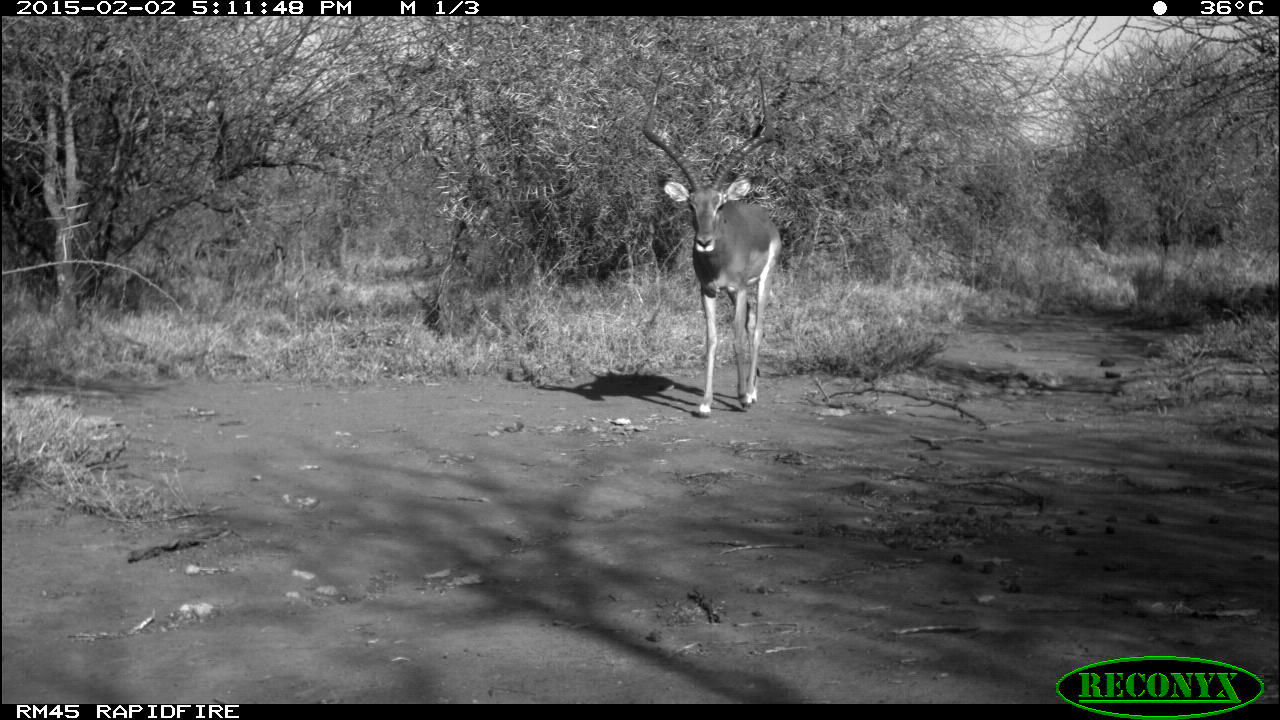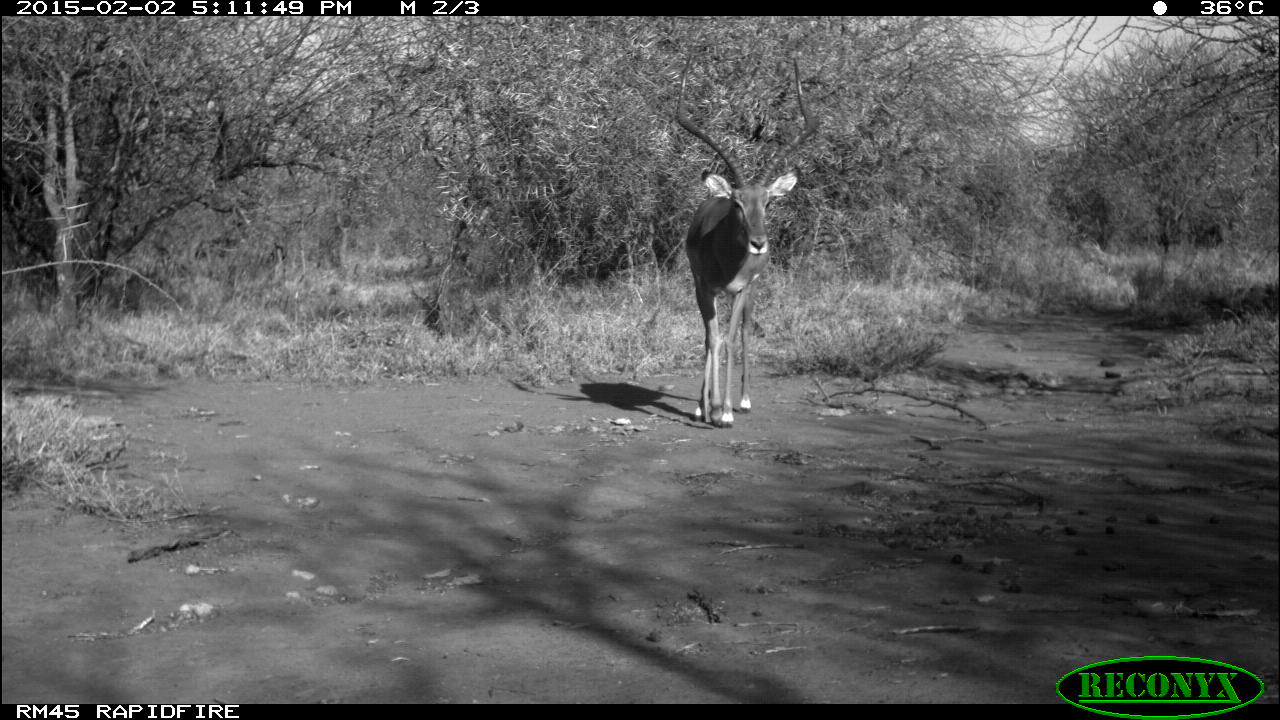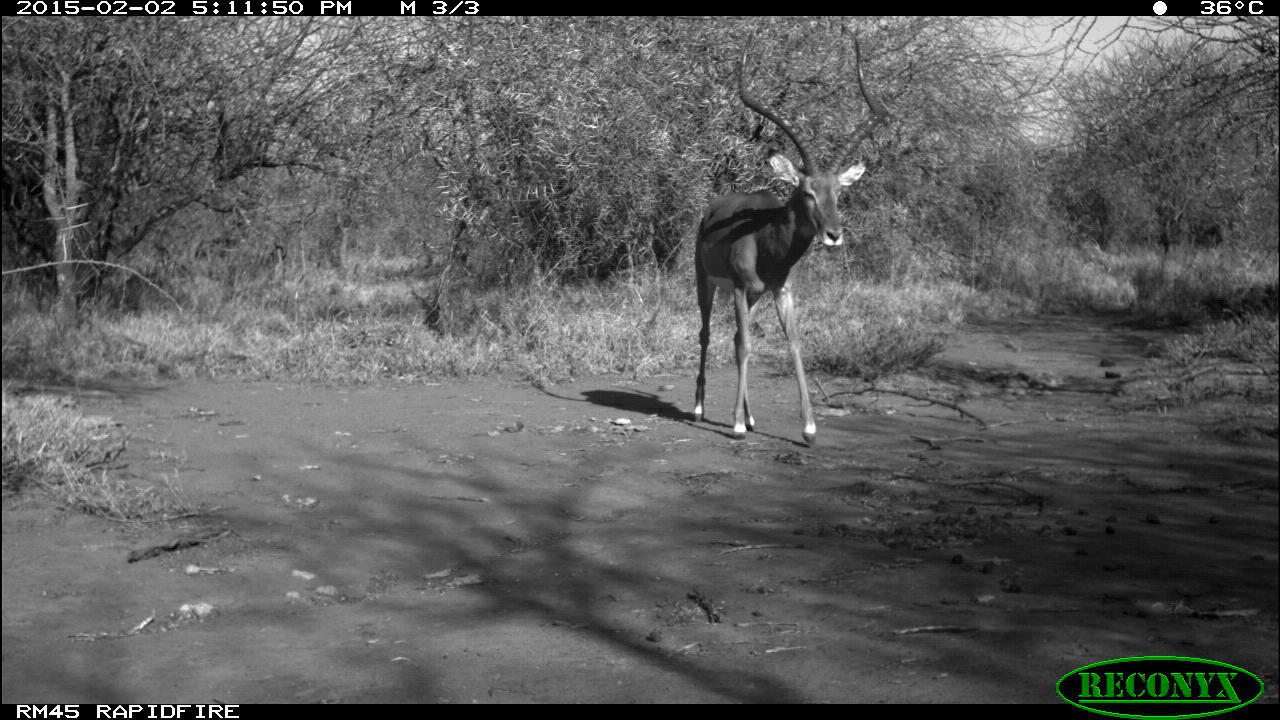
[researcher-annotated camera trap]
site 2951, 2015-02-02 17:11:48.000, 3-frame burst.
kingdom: Animalia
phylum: Chordata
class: Mammalia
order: Artiodactyla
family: Bovidae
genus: Aepyceros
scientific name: Aepyceros melampus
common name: impala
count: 1